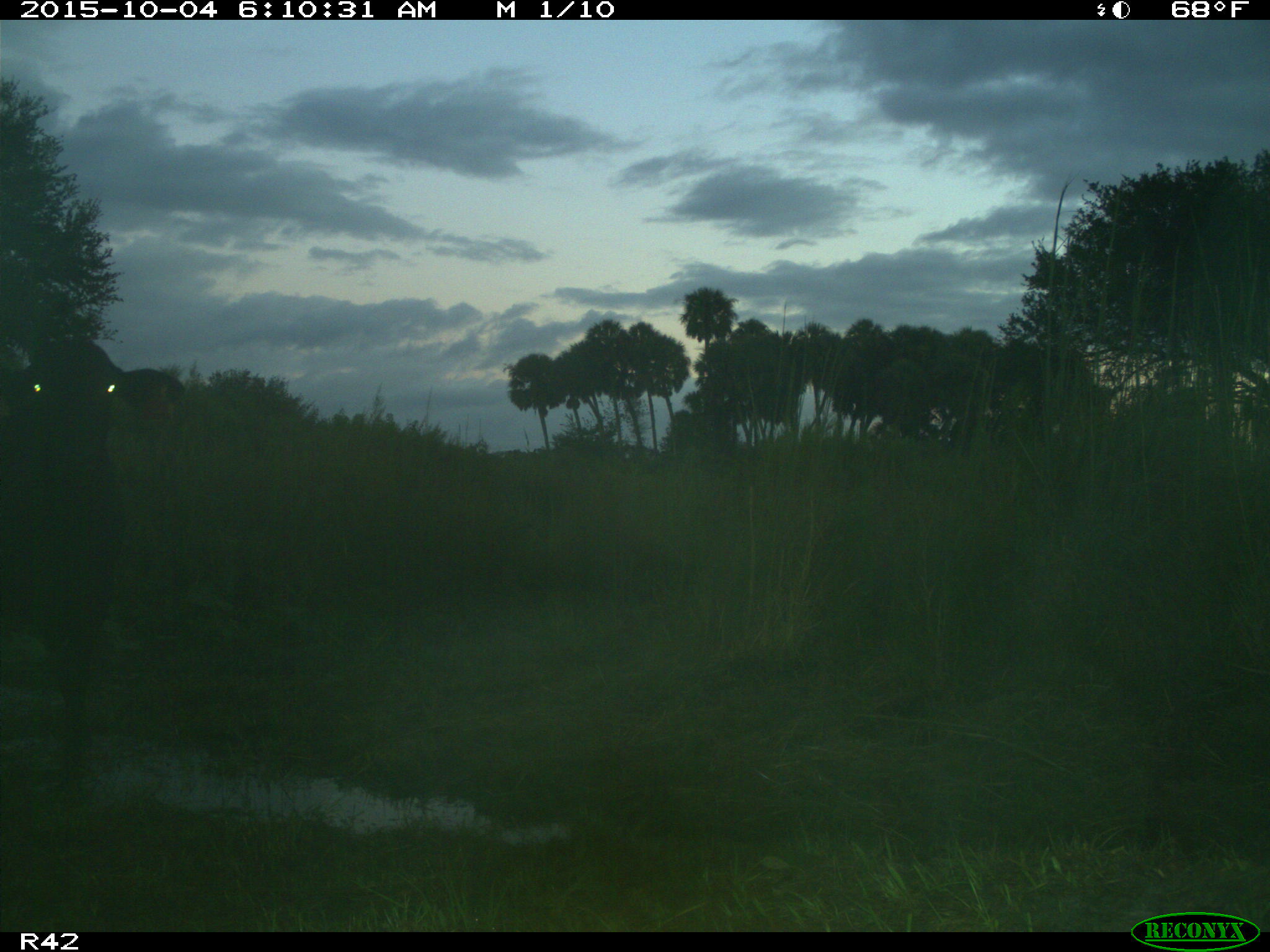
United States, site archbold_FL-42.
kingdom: Animalia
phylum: Chordata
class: Mammalia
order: Artiodactyla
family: Bovidae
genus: Bos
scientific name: Bos taurus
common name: domestic cow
Bos taurus (domestic cow).